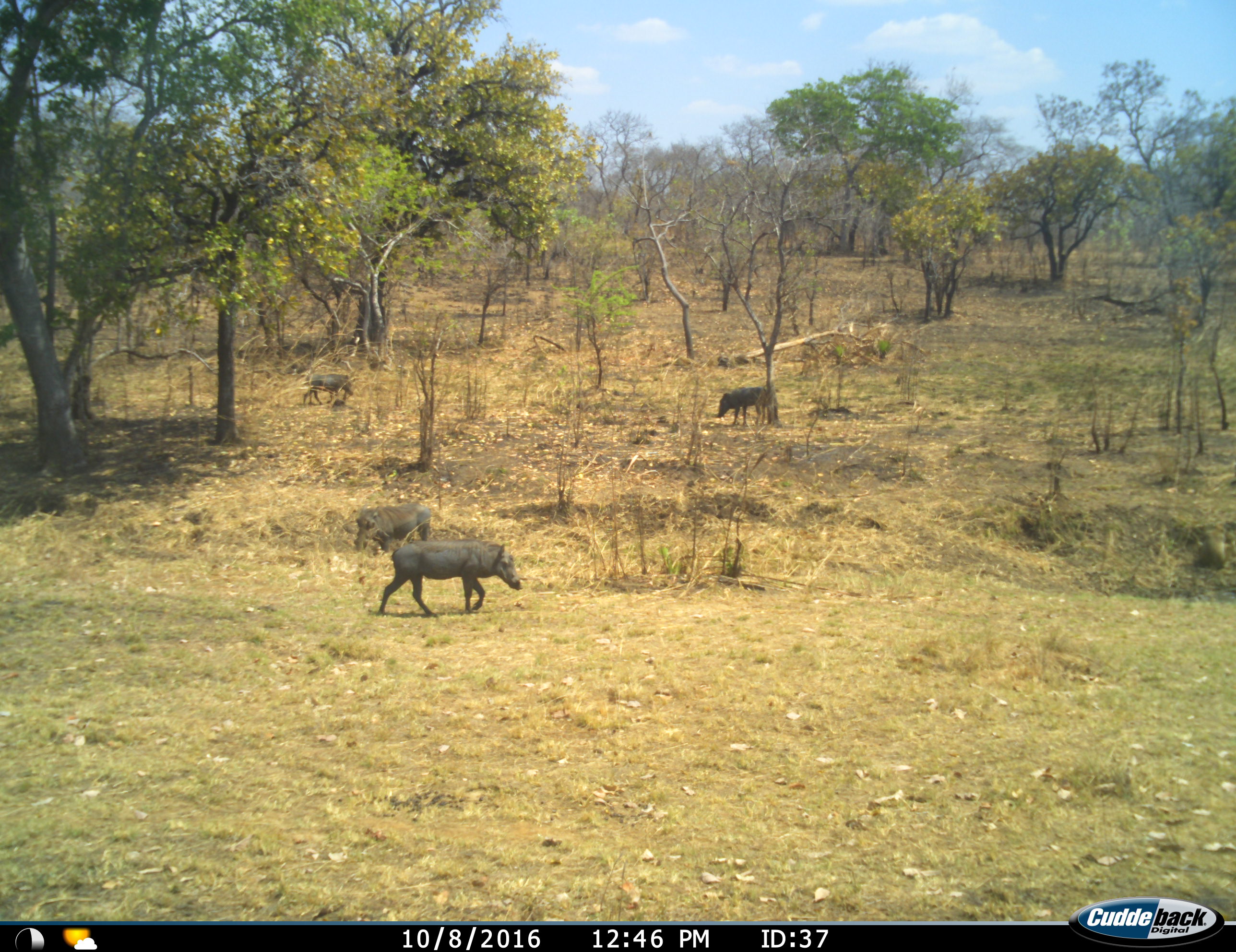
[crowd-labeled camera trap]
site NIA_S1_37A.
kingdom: Animalia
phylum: Chordata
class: Mammalia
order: Artiodactyla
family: Suidae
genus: Phacochoerus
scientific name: Phacochoerus africanus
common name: warthog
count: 4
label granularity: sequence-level